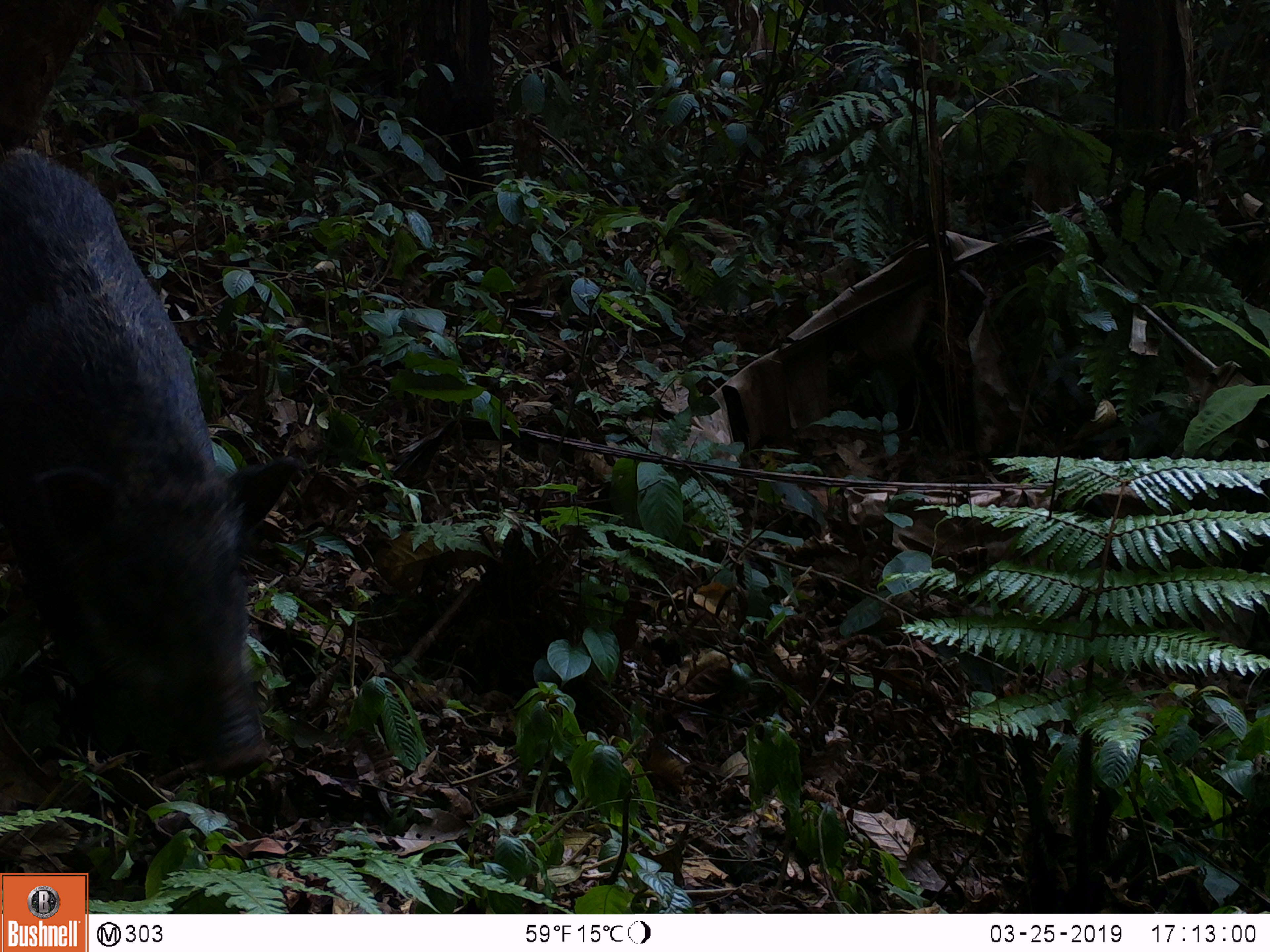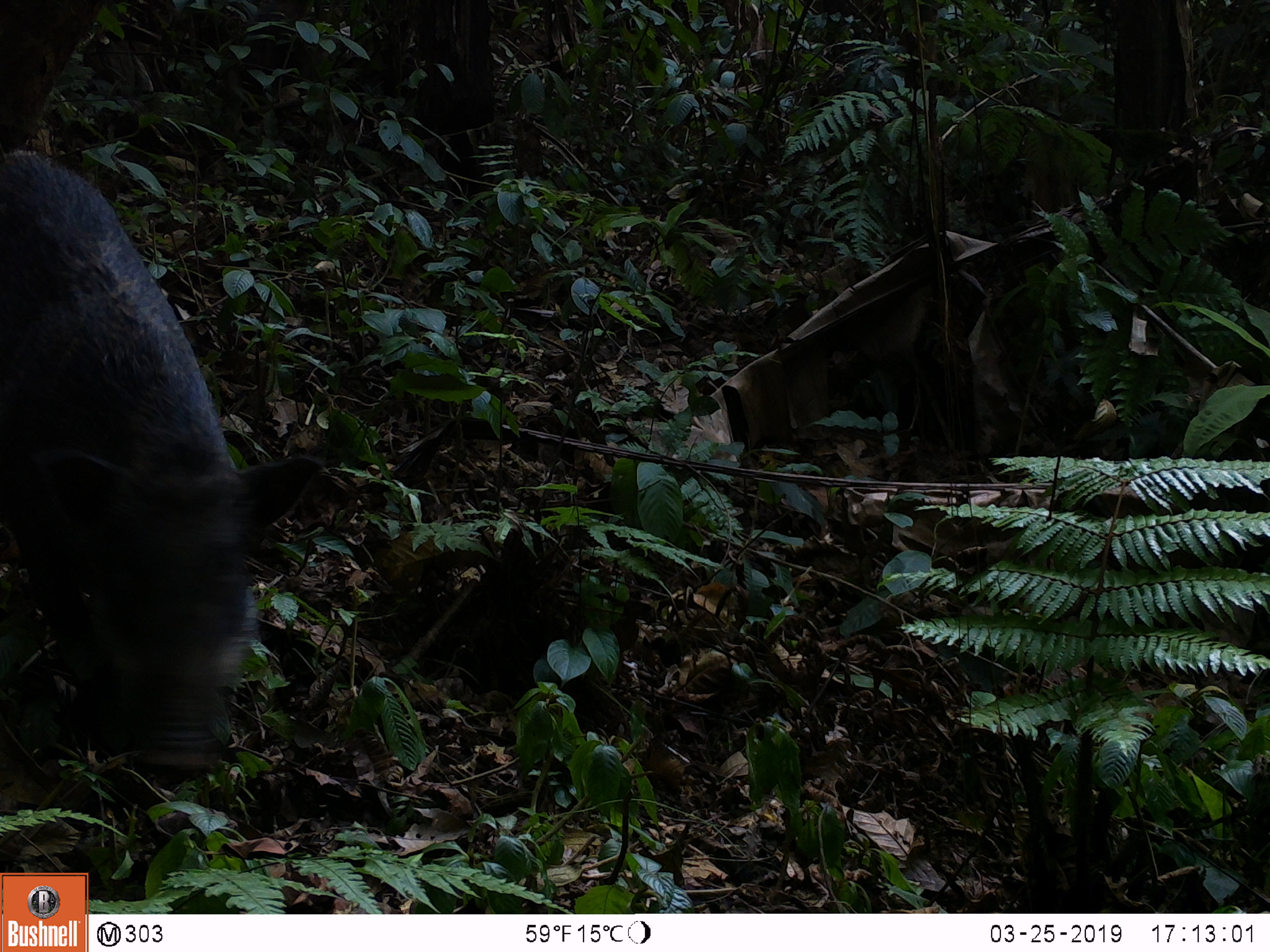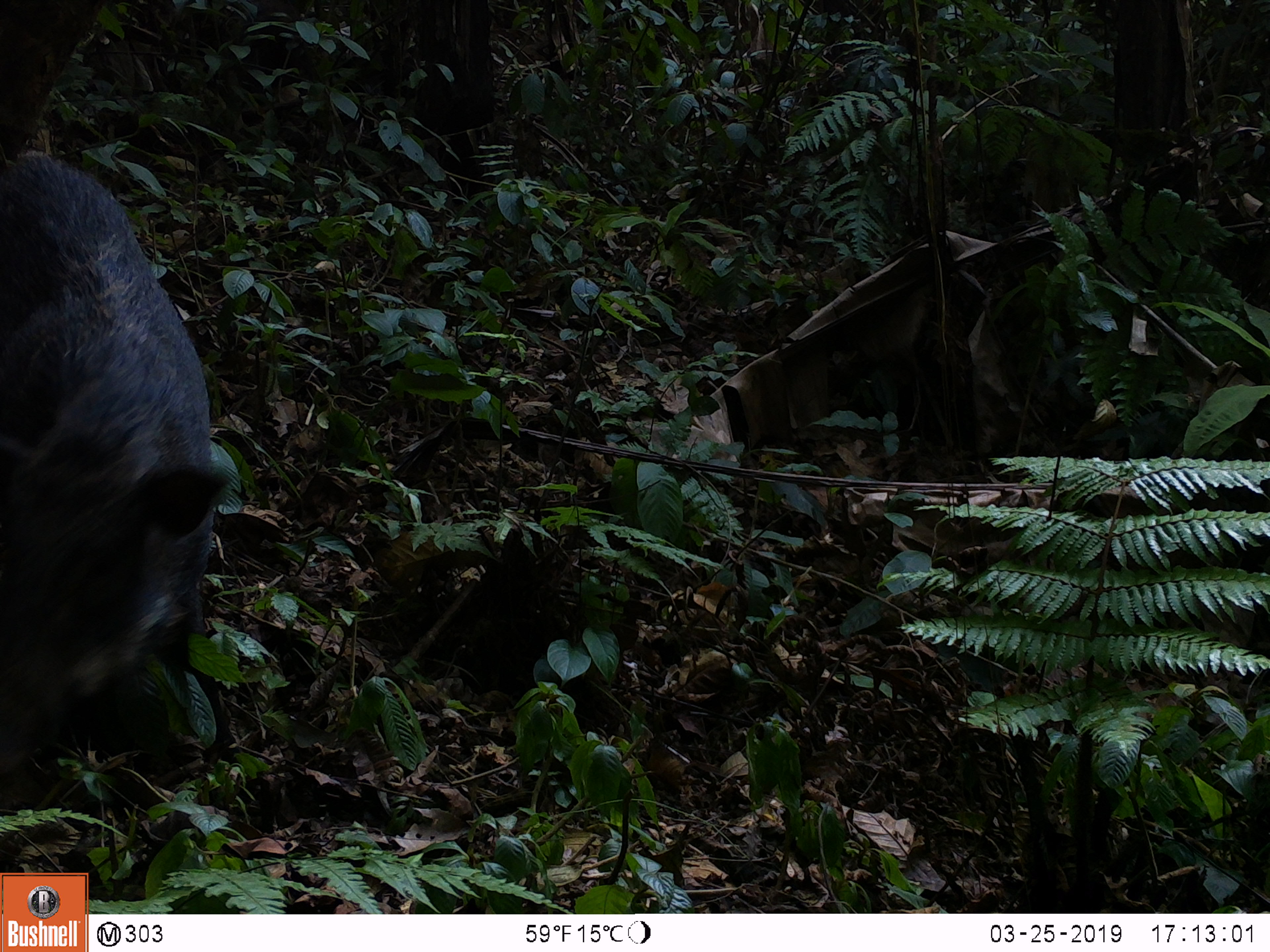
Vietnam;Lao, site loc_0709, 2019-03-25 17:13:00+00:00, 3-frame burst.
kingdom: Animalia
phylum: Chordata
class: Mammalia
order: Artiodactyla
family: Suidae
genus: Sus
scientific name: Sus scrofa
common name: eurasian wild pig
Eurasian wild pig (Sus scrofa). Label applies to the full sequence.